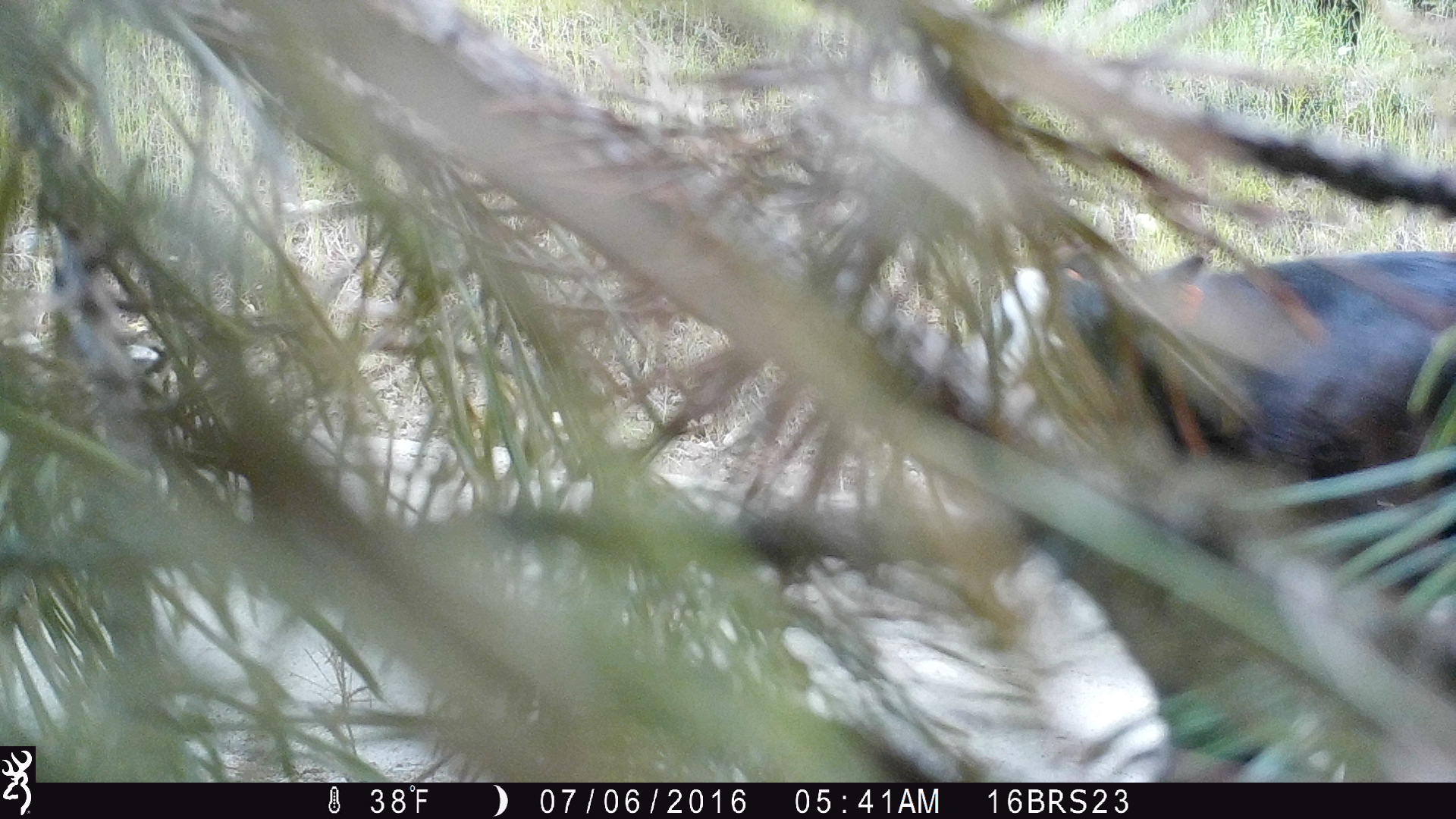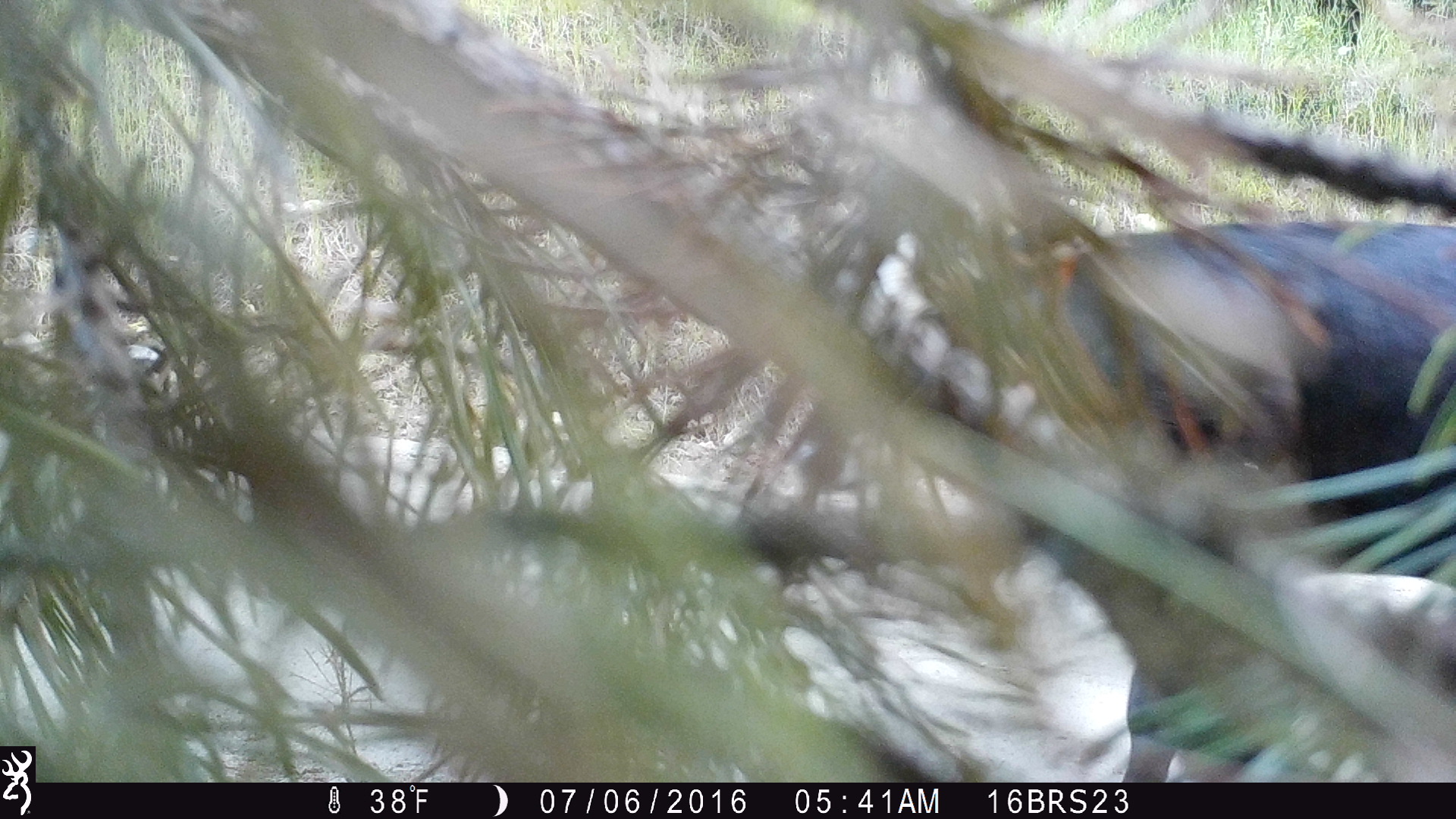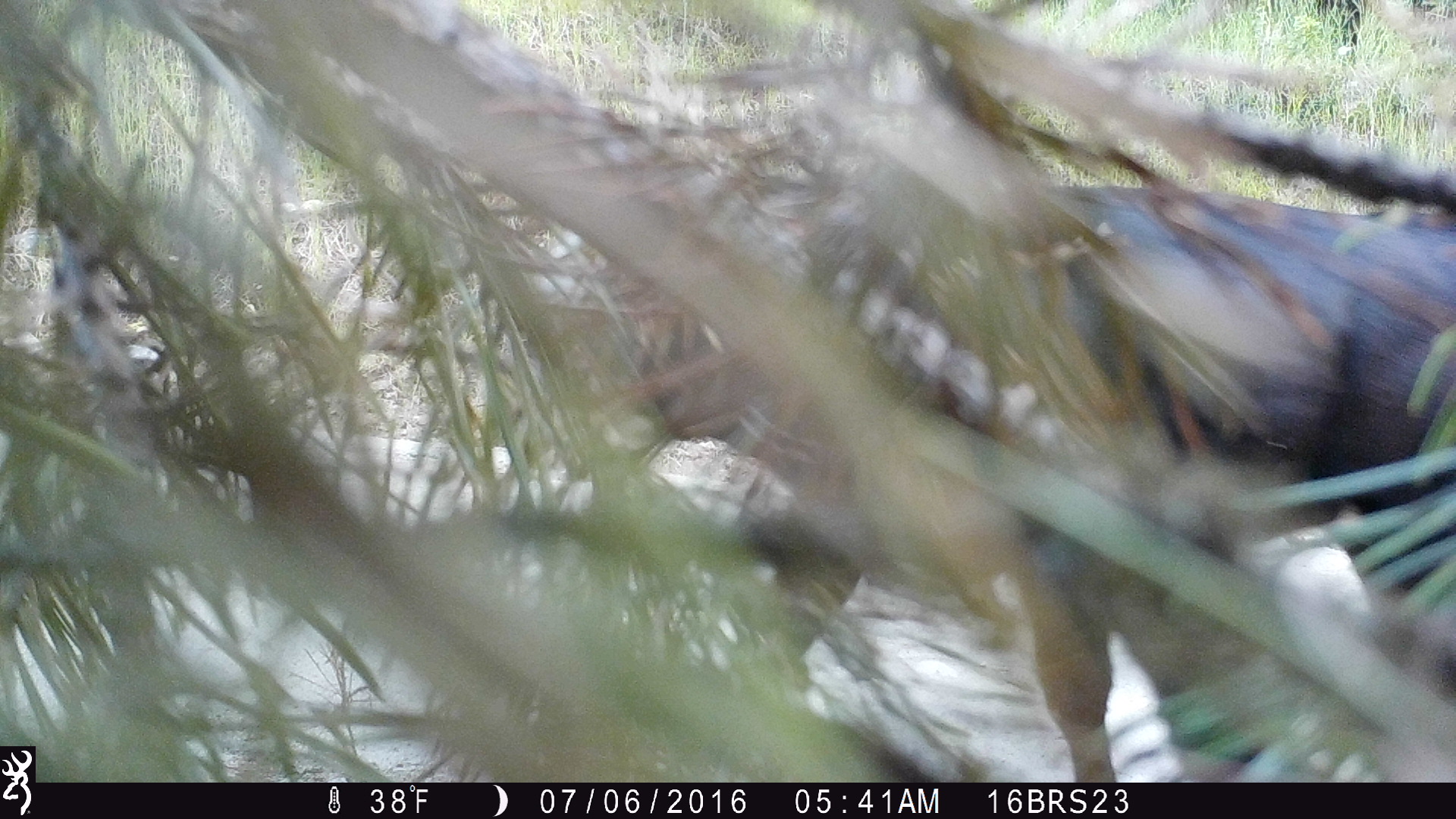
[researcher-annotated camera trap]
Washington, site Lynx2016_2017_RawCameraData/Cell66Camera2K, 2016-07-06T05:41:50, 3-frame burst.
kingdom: Animalia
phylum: Chordata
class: Mammalia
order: Artiodactyla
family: Bovidae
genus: Bos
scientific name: Bos taurus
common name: domestic cattle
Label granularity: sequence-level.